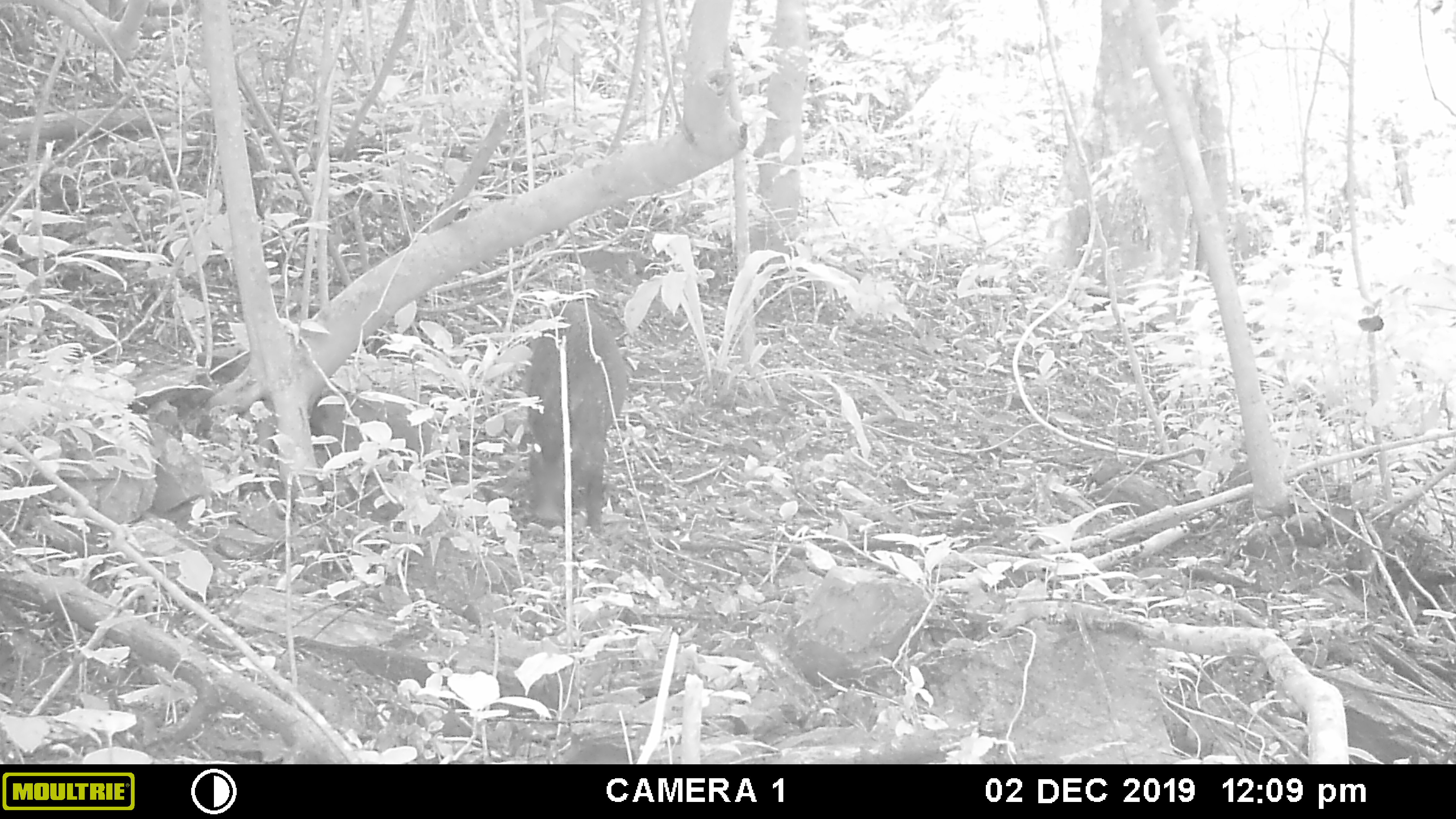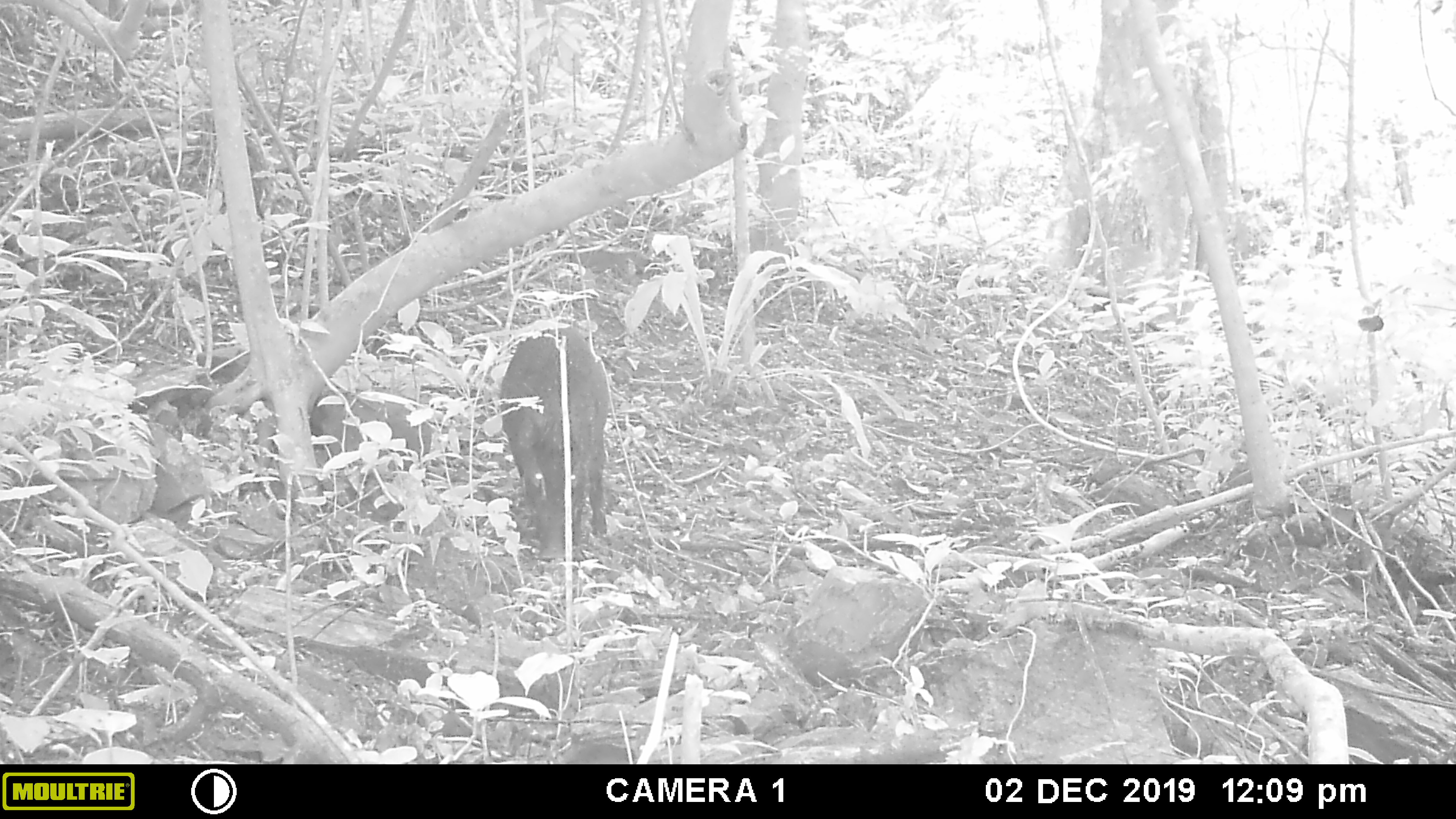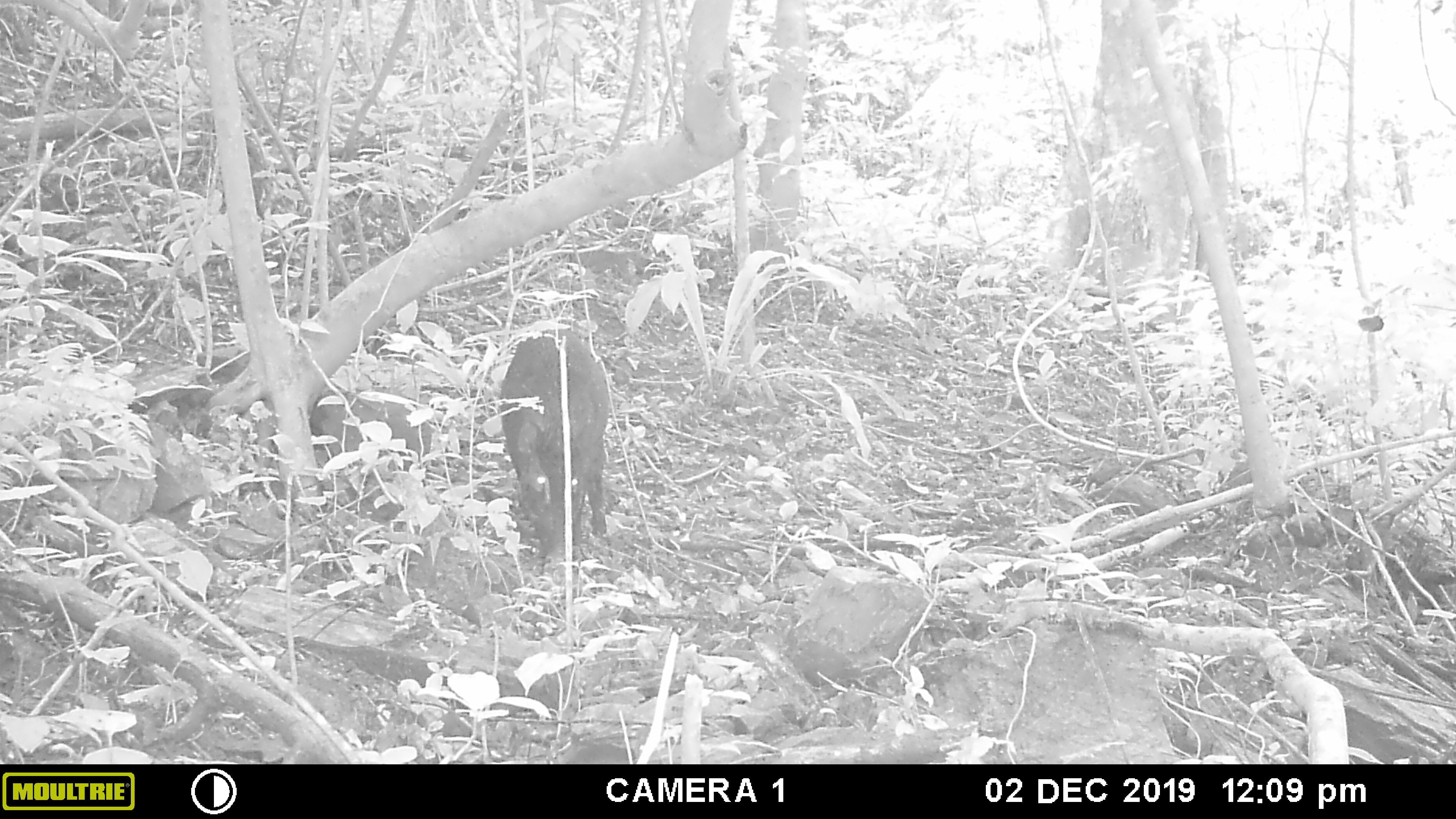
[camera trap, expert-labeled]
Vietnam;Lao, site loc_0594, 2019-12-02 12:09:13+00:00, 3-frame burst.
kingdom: Animalia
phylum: Chordata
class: Mammalia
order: Artiodactyla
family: Suidae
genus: Sus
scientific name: Sus scrofa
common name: eurasian wild pig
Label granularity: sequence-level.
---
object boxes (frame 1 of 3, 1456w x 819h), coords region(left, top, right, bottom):
eurasian wild pig: region(524, 297, 628, 540)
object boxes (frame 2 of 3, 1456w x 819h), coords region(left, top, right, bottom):
eurasian wild pig: region(499, 324, 613, 563)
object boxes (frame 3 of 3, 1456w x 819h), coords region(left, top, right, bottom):
eurasian wild pig: region(496, 324, 610, 557)